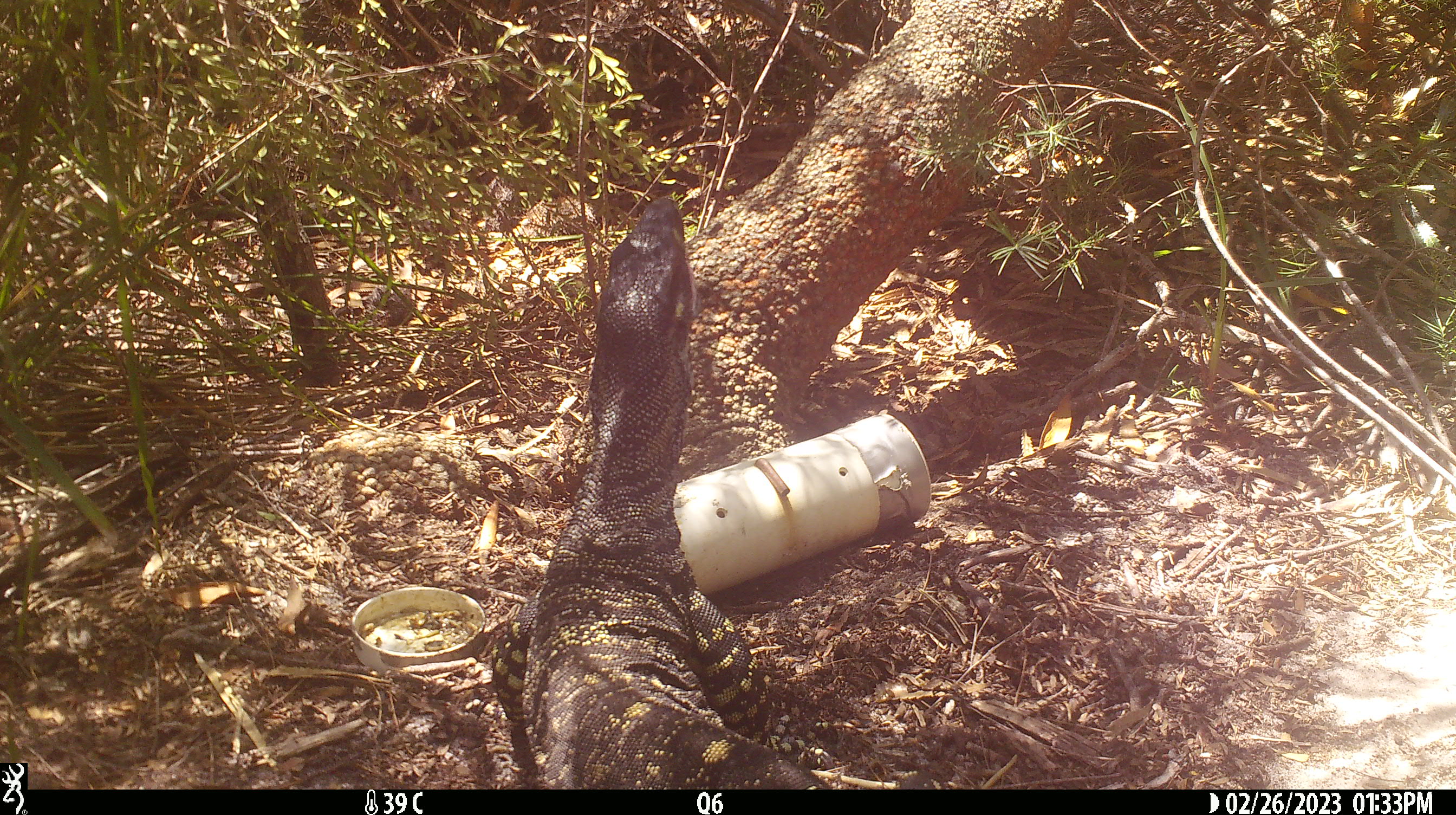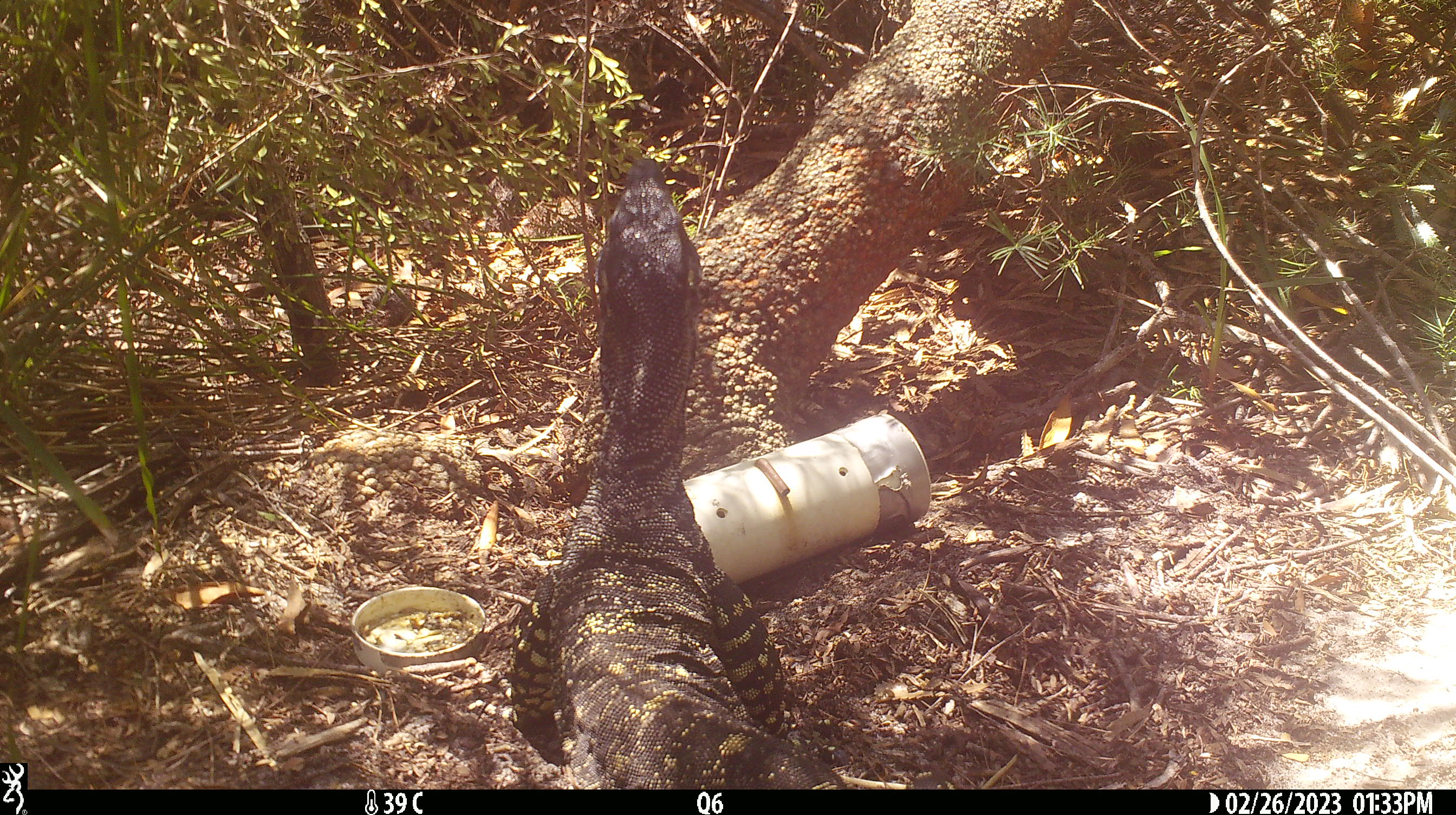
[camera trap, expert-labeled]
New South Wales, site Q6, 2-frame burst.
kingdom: Animalia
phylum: Chordata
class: Reptilia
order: Squamata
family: Varanidae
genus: Varanus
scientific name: Varanus varius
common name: lace monitor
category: goanna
Goanna (lace monitor) (Varanus varius).